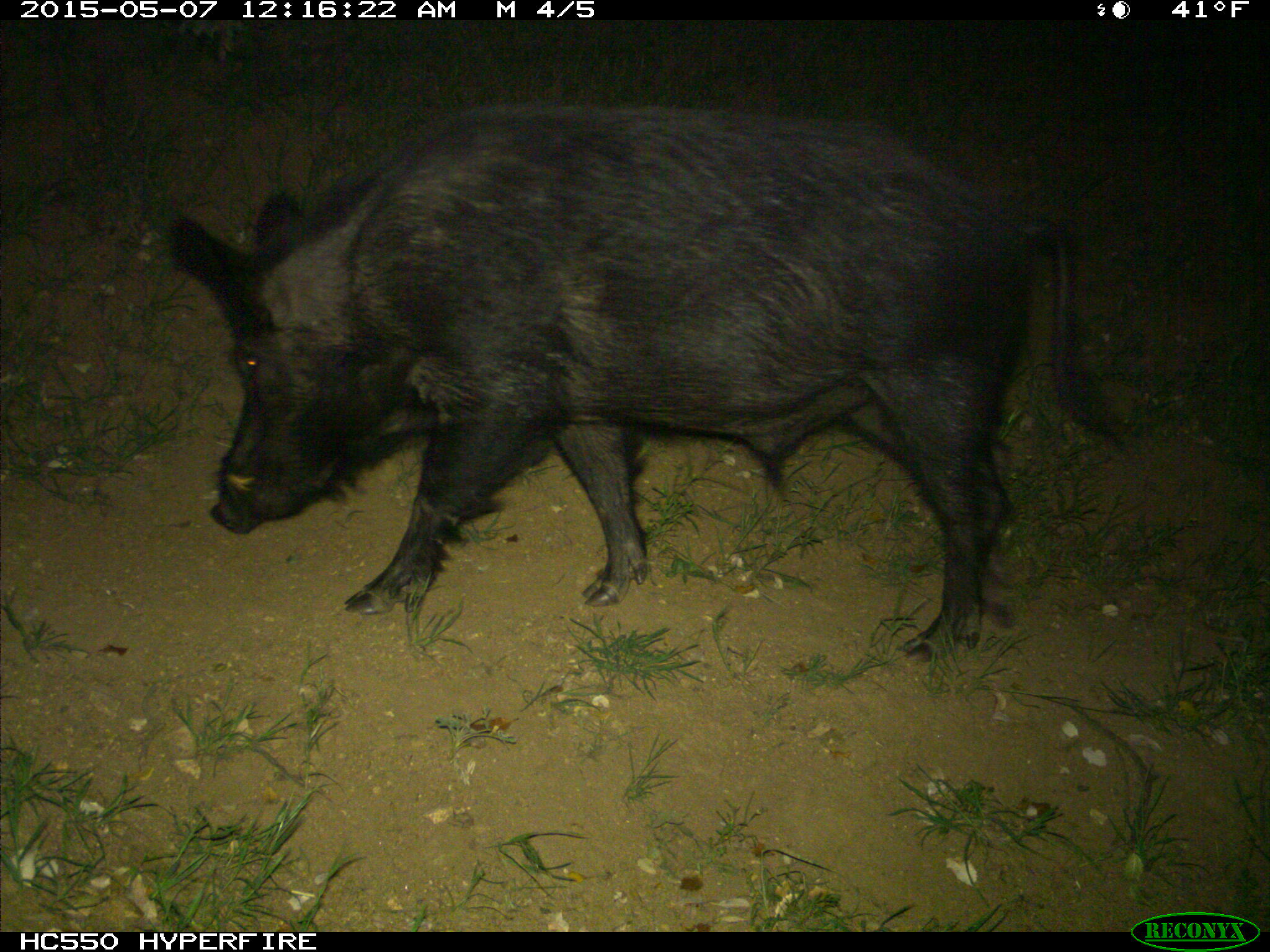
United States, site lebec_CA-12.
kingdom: Animalia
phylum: Chordata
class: Mammalia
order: Artiodactyla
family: Suidae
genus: Sus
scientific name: Sus scrofa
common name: wild boar